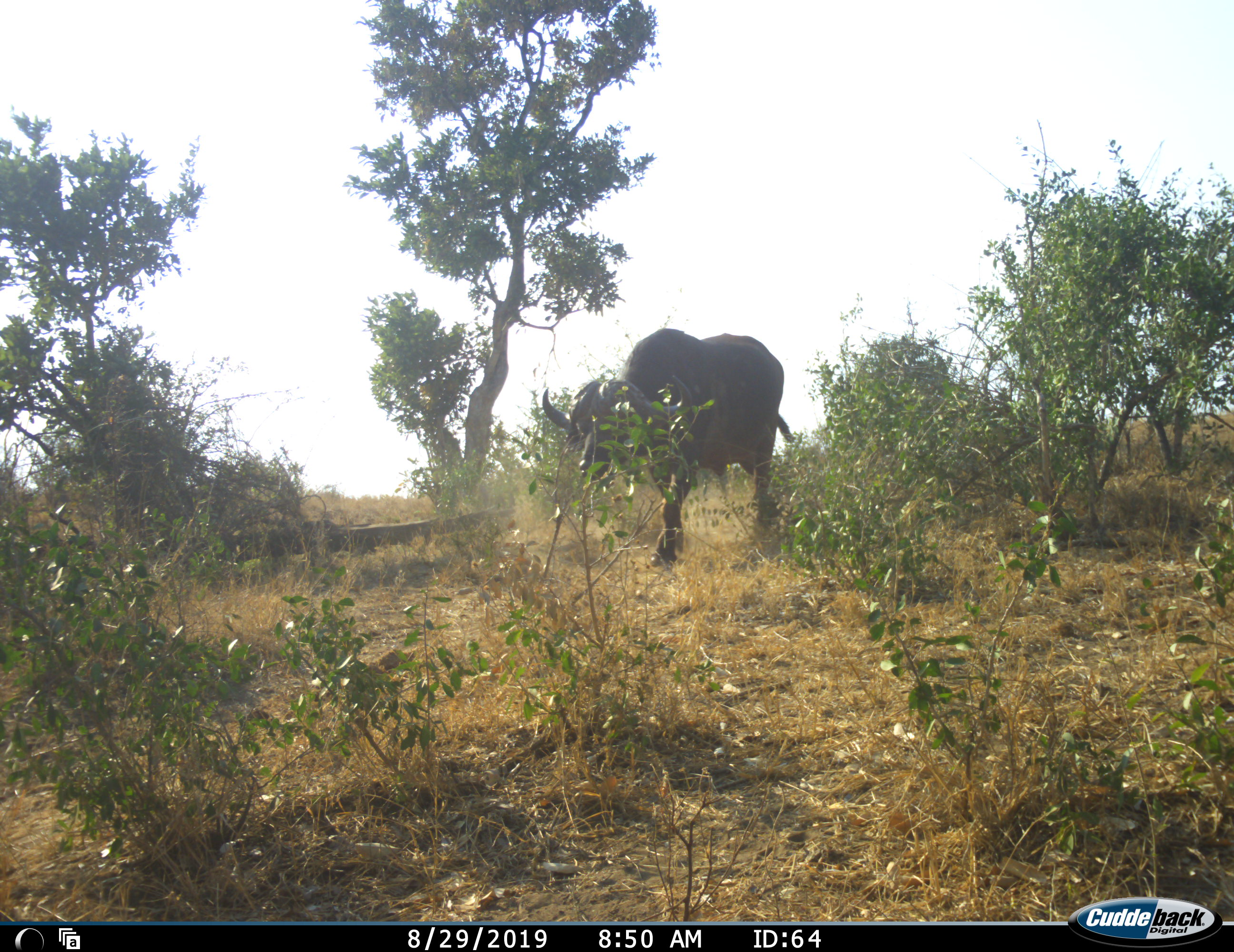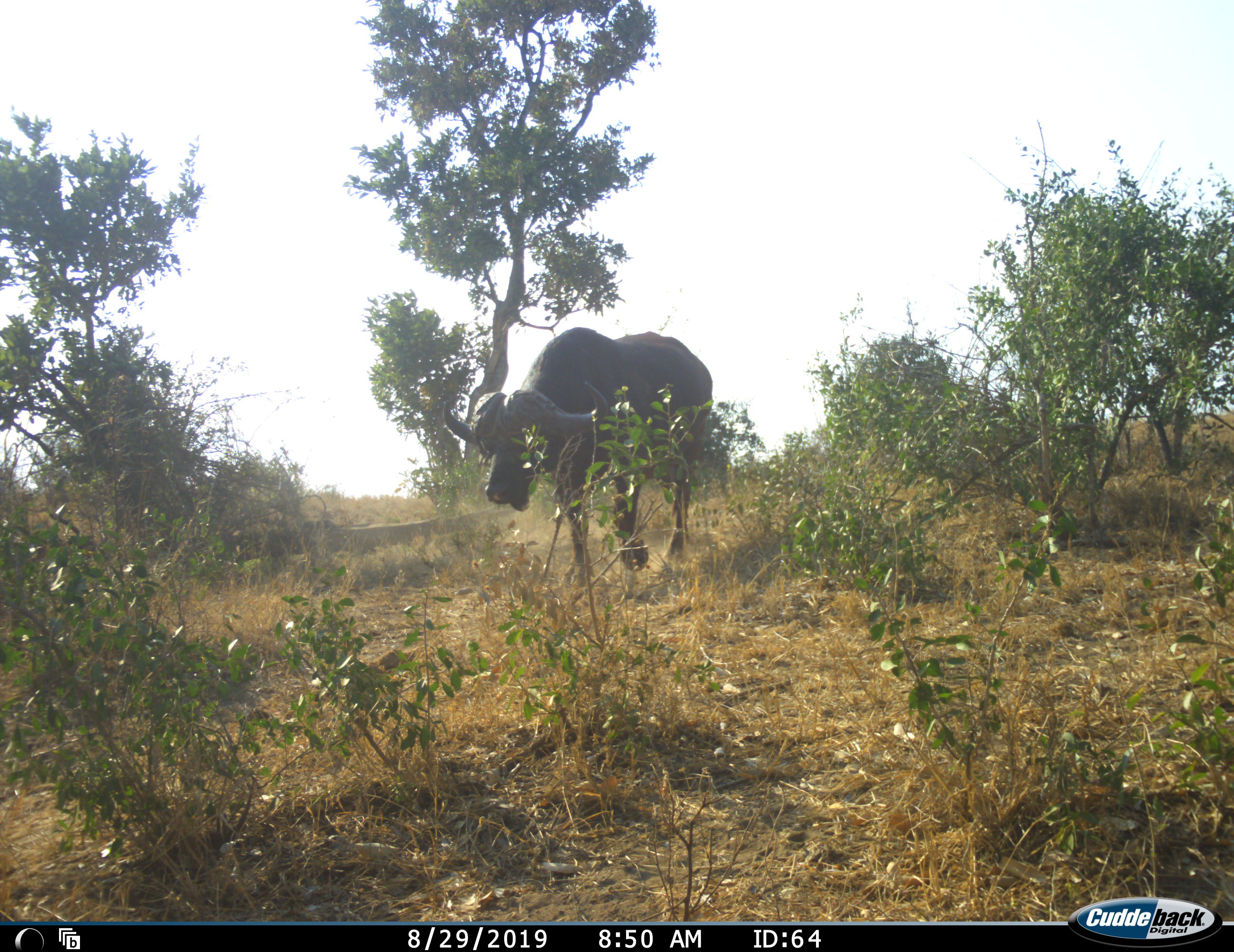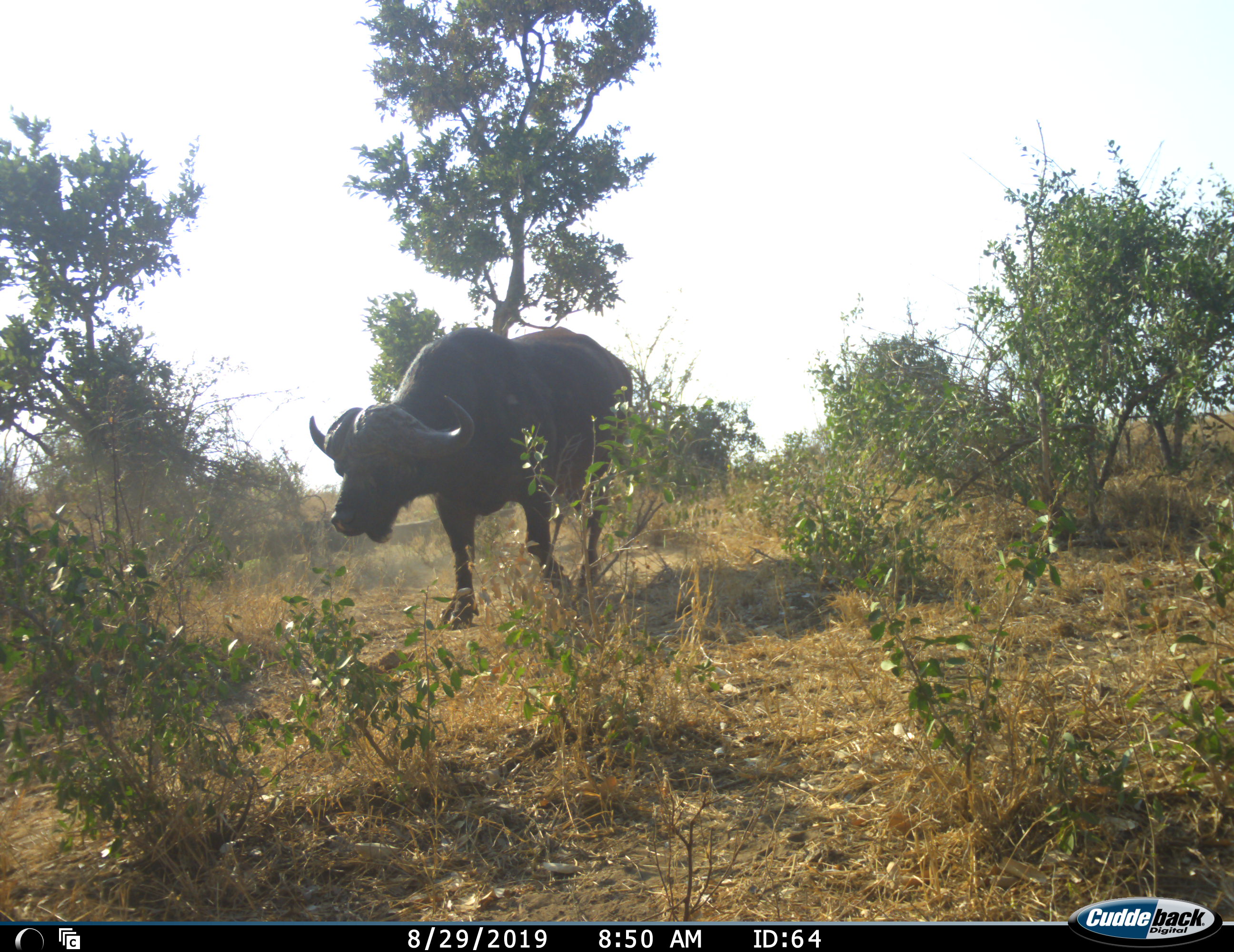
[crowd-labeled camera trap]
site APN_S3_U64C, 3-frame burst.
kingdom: Animalia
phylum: Chordata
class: Mammalia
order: Artiodactyla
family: Bovidae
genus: Syncerus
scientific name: Syncerus caffer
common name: african buffalo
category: buffalo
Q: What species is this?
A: Buffalo (african buffalo) (Syncerus caffer).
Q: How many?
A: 1.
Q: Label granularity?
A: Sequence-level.